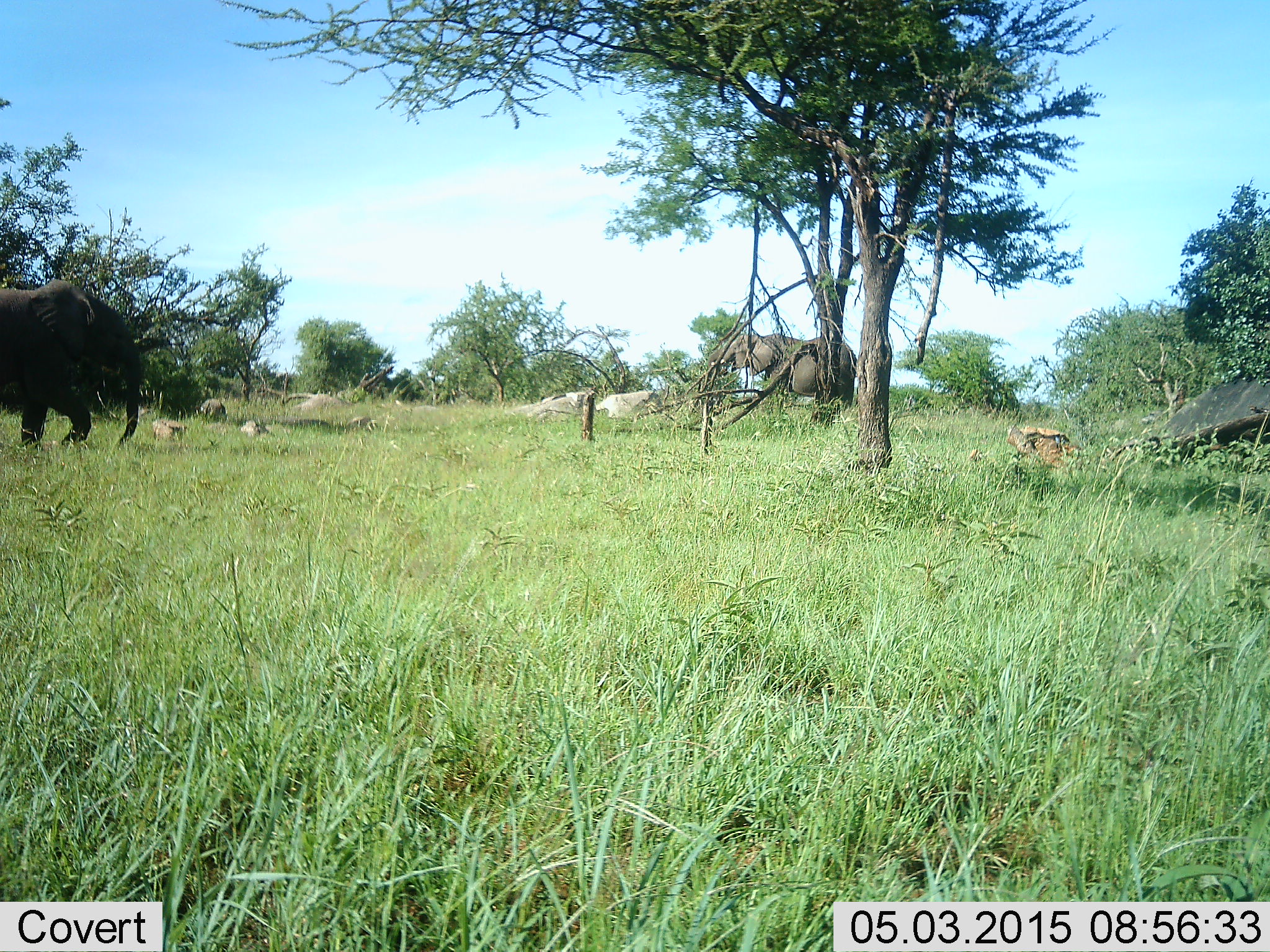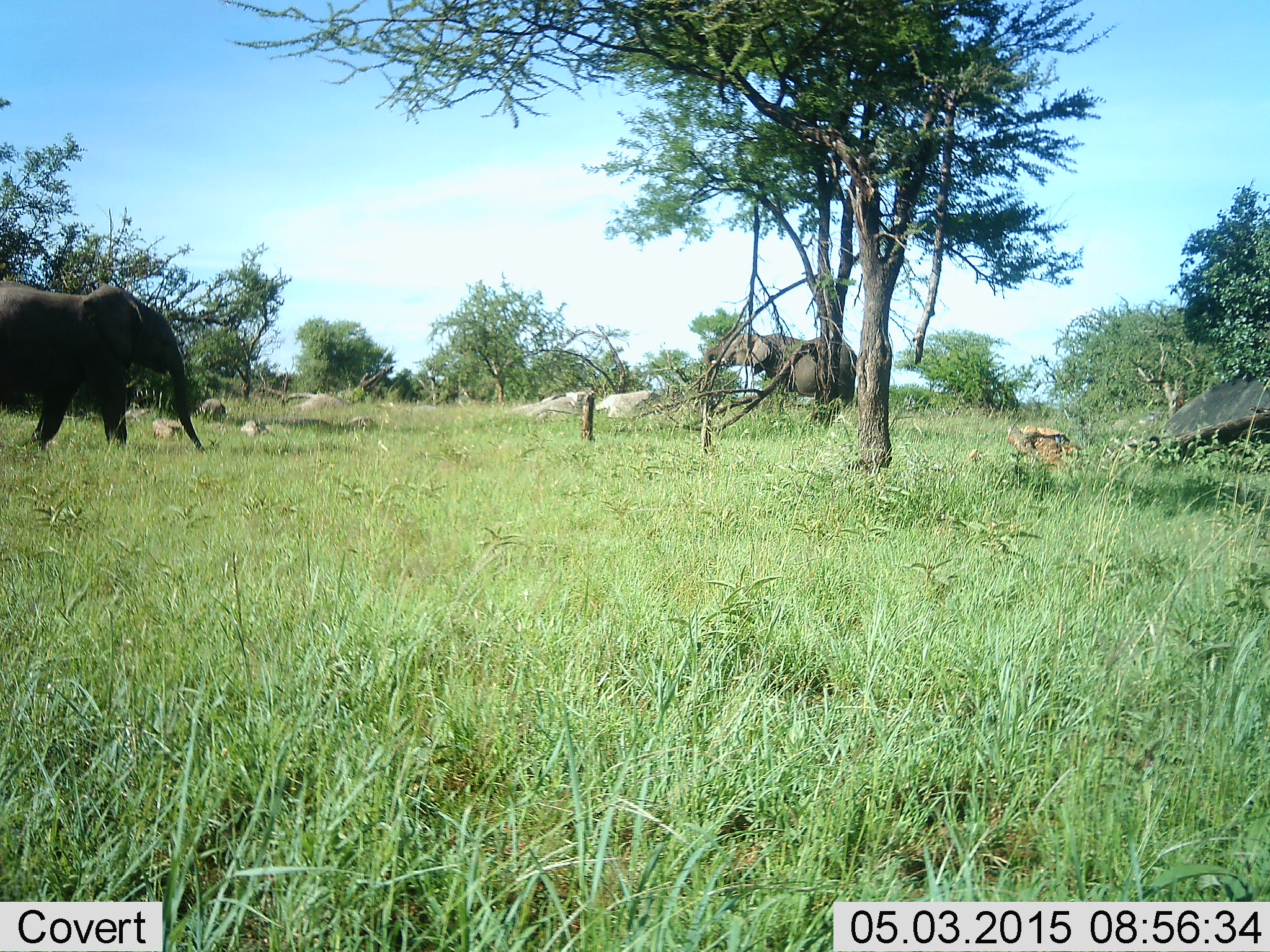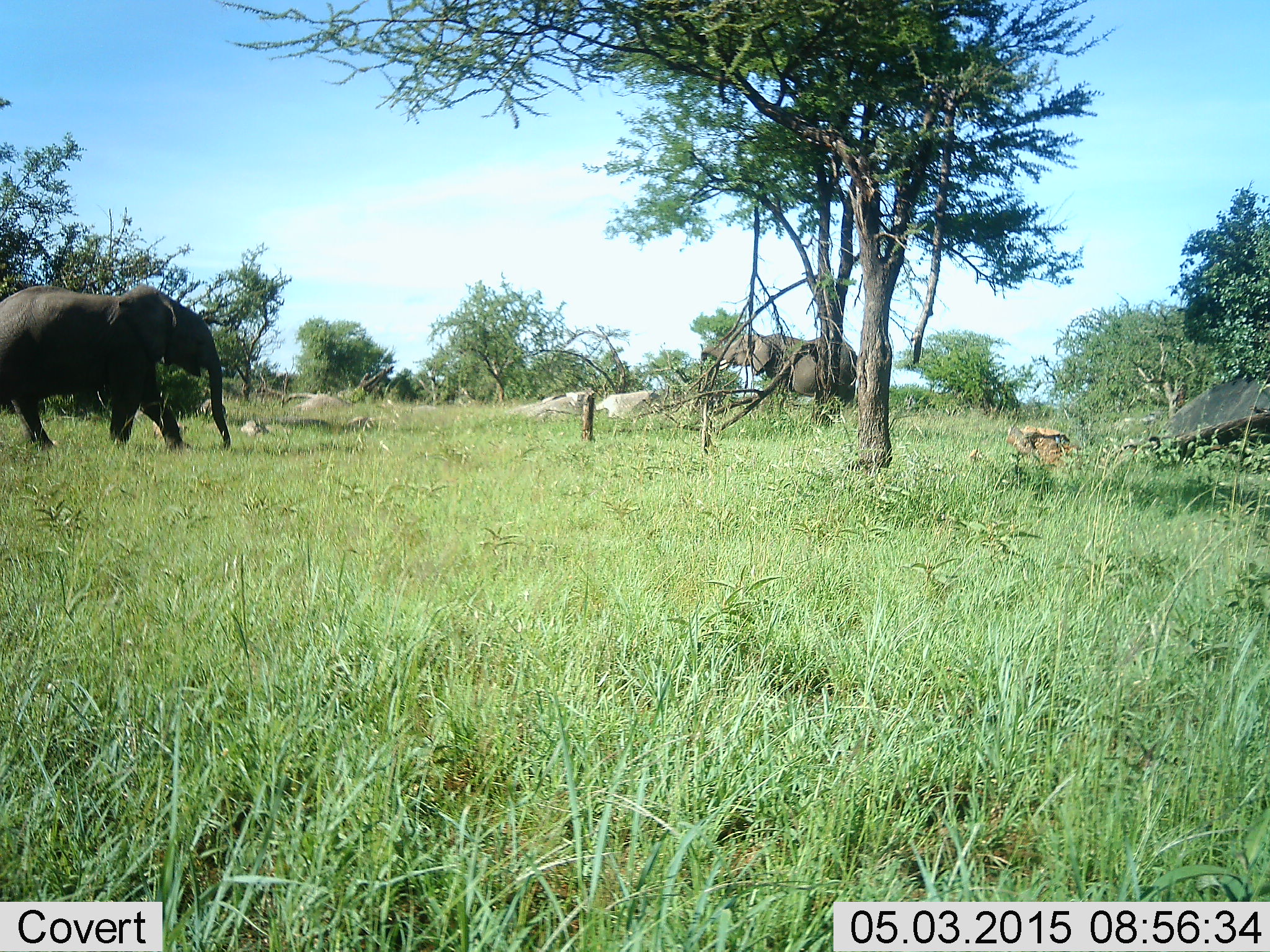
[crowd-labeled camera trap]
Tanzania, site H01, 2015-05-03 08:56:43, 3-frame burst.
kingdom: Animalia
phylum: Chordata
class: Mammalia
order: Proboscidea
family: Elephantidae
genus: Loxodonta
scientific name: Loxodonta africana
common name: african bush elephant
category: elephant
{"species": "elephant (african bush elephant) (Loxodonta africana)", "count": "2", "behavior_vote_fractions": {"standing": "60%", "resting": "0%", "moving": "80%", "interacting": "0%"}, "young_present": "10%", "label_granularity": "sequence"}